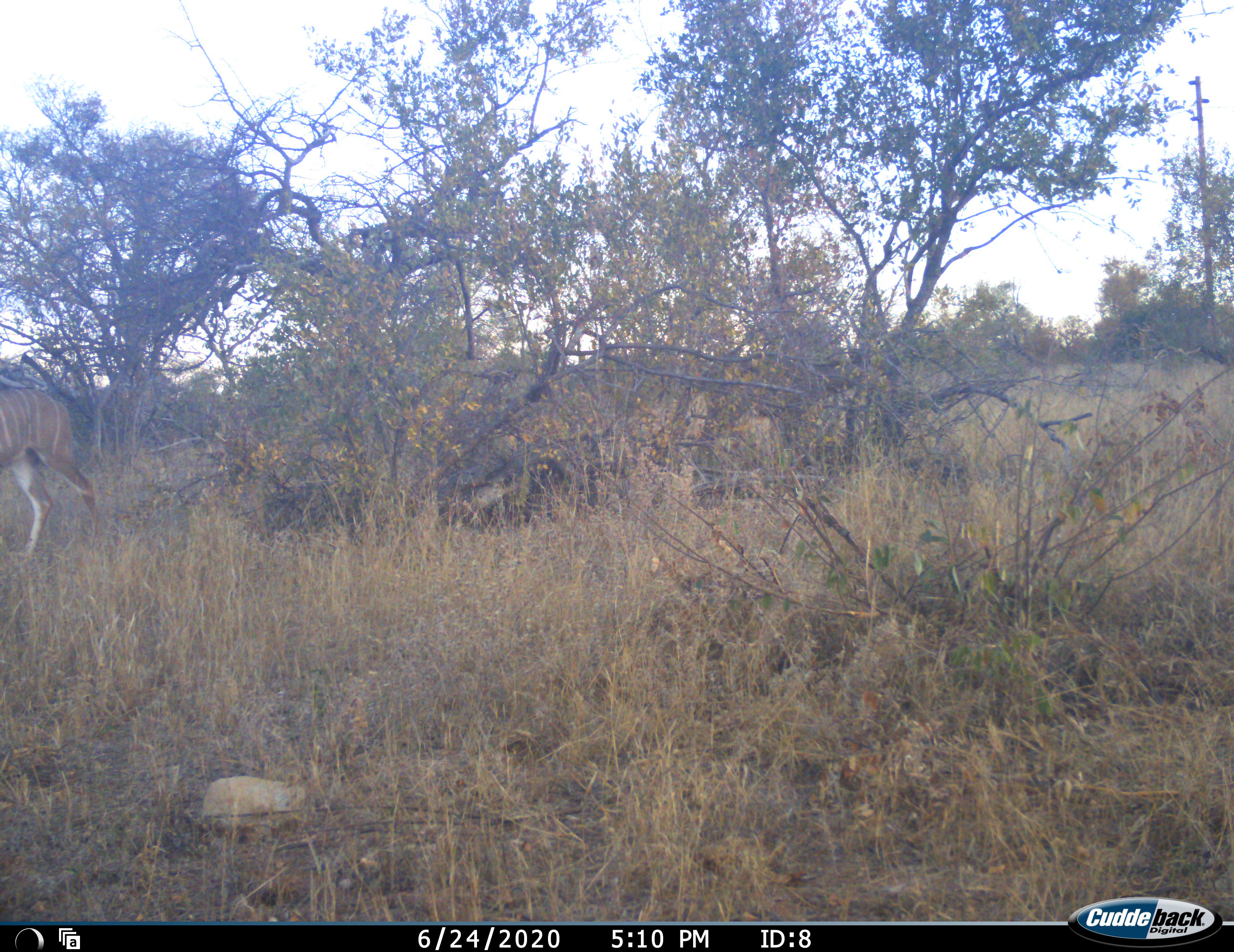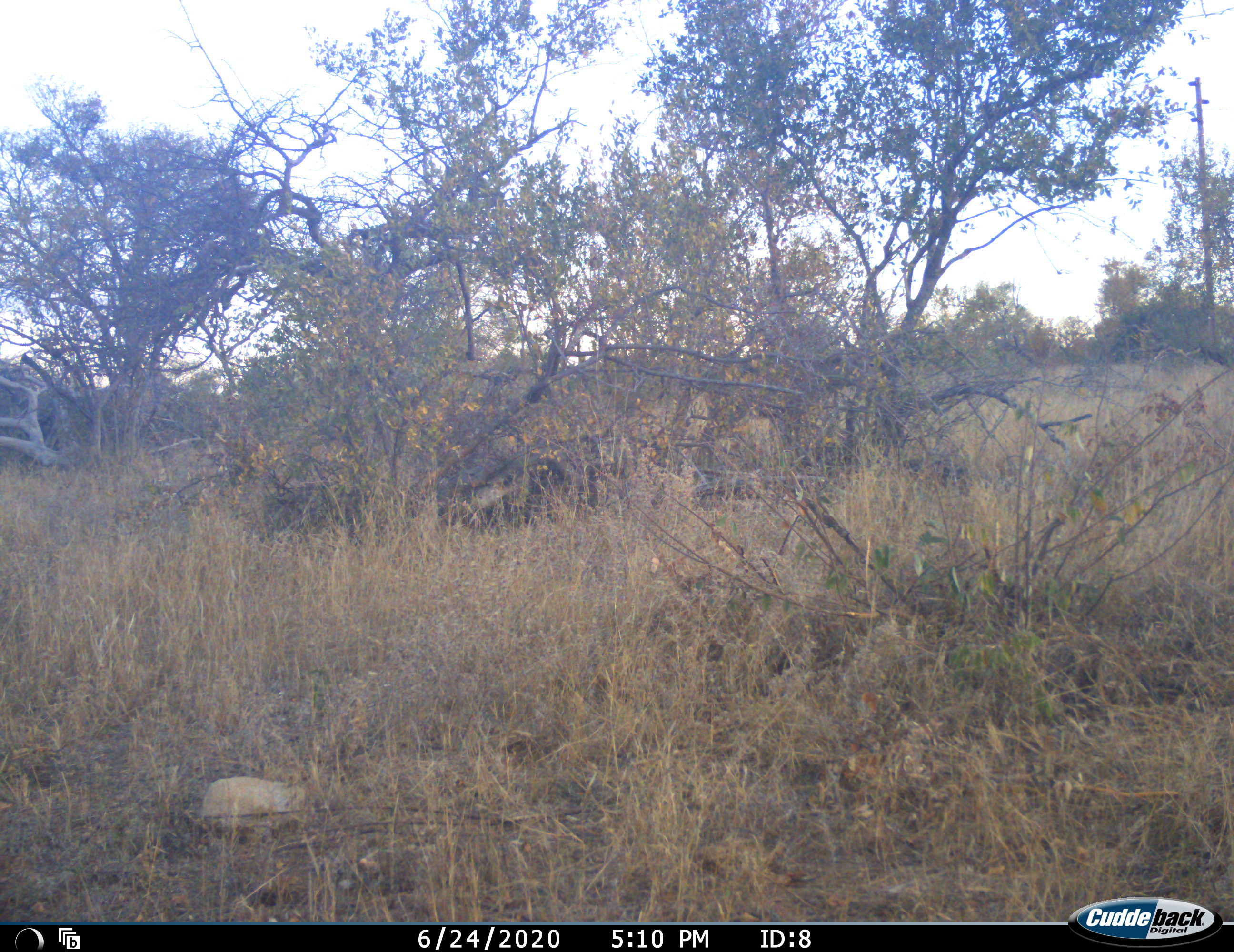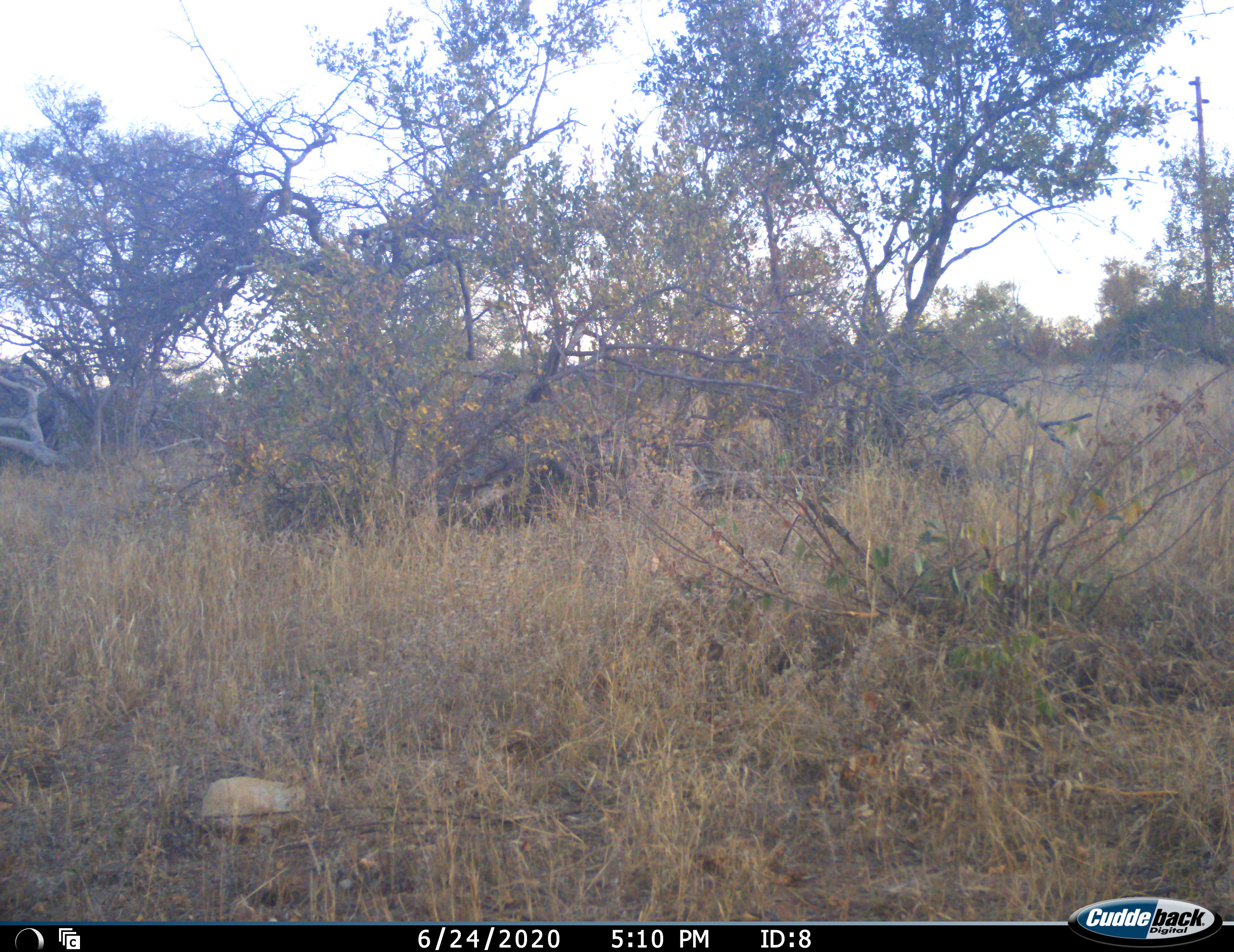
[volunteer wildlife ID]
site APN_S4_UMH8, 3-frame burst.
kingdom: Animalia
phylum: Chordata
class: Mammalia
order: Artiodactyla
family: Bovidae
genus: Tragelaphus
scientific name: Tragelaphus angasii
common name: nyala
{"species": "nyala (Tragelaphus angasii)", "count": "2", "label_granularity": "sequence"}